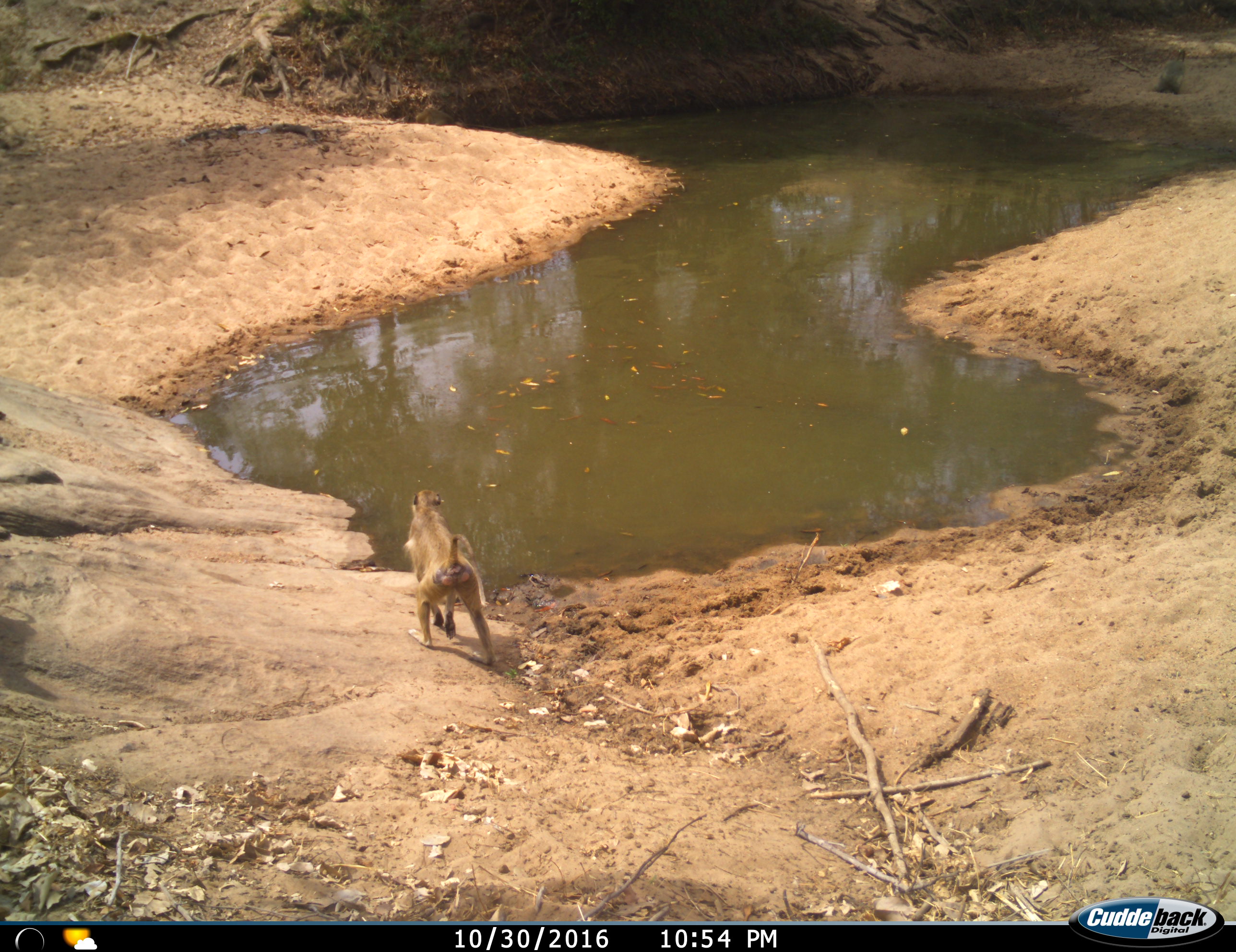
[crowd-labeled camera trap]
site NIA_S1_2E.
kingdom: Animalia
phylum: Chordata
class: Mammalia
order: Primates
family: Cercopithecidae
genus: Papio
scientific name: Papio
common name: baboon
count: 2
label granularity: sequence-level